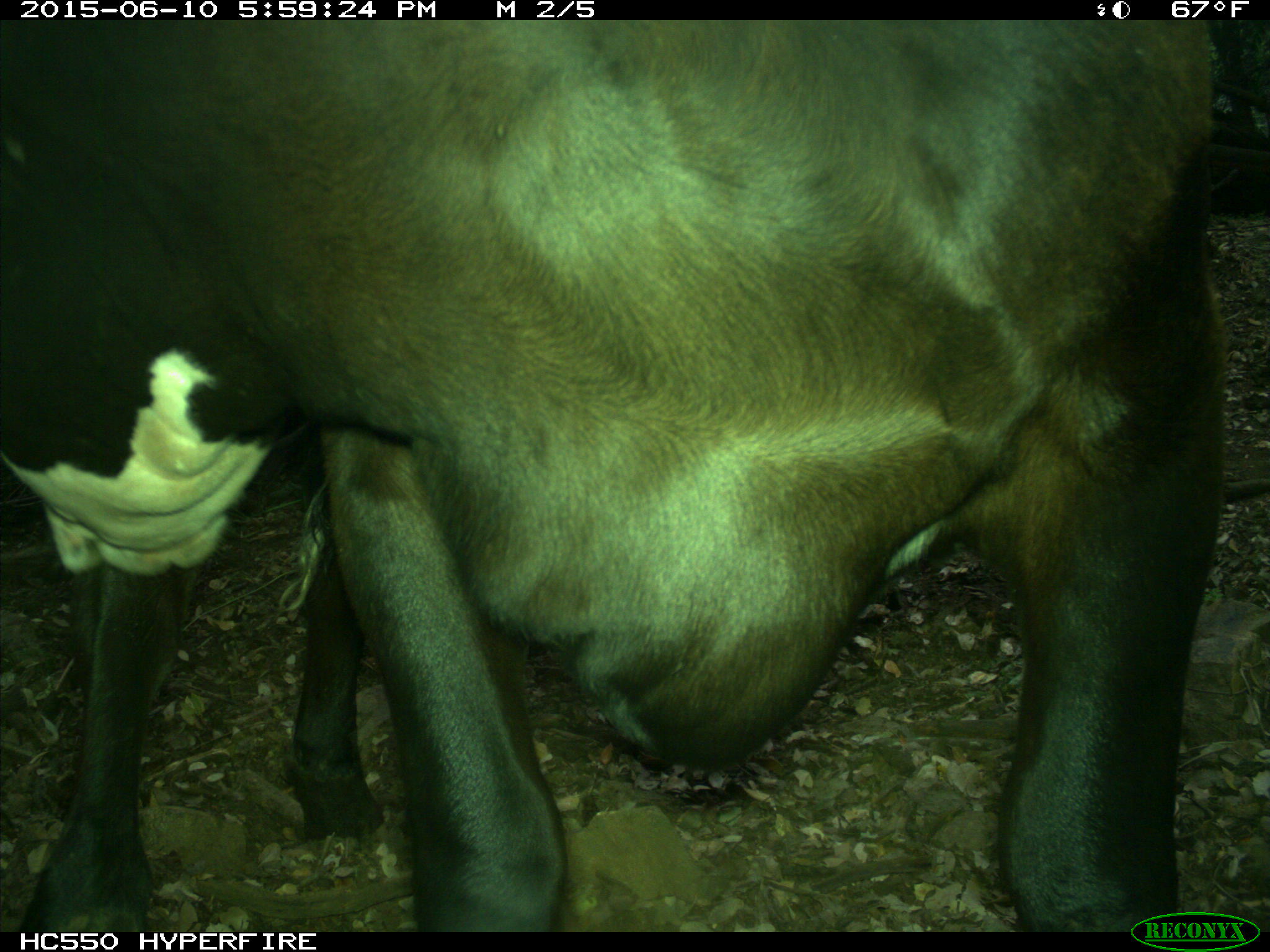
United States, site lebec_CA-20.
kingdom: Animalia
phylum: Chordata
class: Mammalia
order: Artiodactyla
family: Bovidae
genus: Bos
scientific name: Bos taurus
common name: domestic cow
Bos taurus (domestic cow).